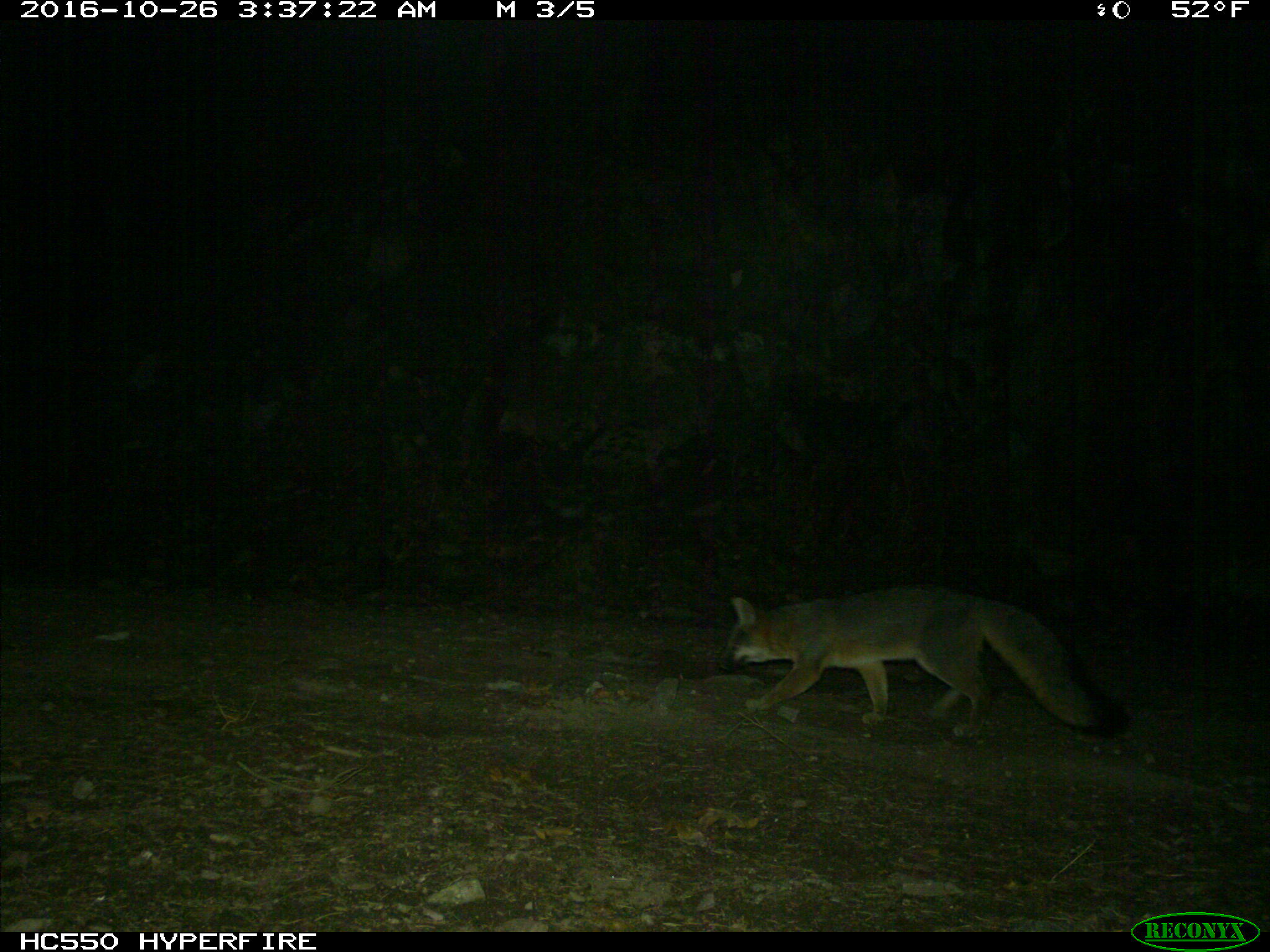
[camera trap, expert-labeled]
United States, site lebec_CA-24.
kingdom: Animalia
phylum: Chordata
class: Mammalia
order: Carnivora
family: Canidae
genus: Urocyon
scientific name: Urocyon cinereoargenteus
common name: gray fox